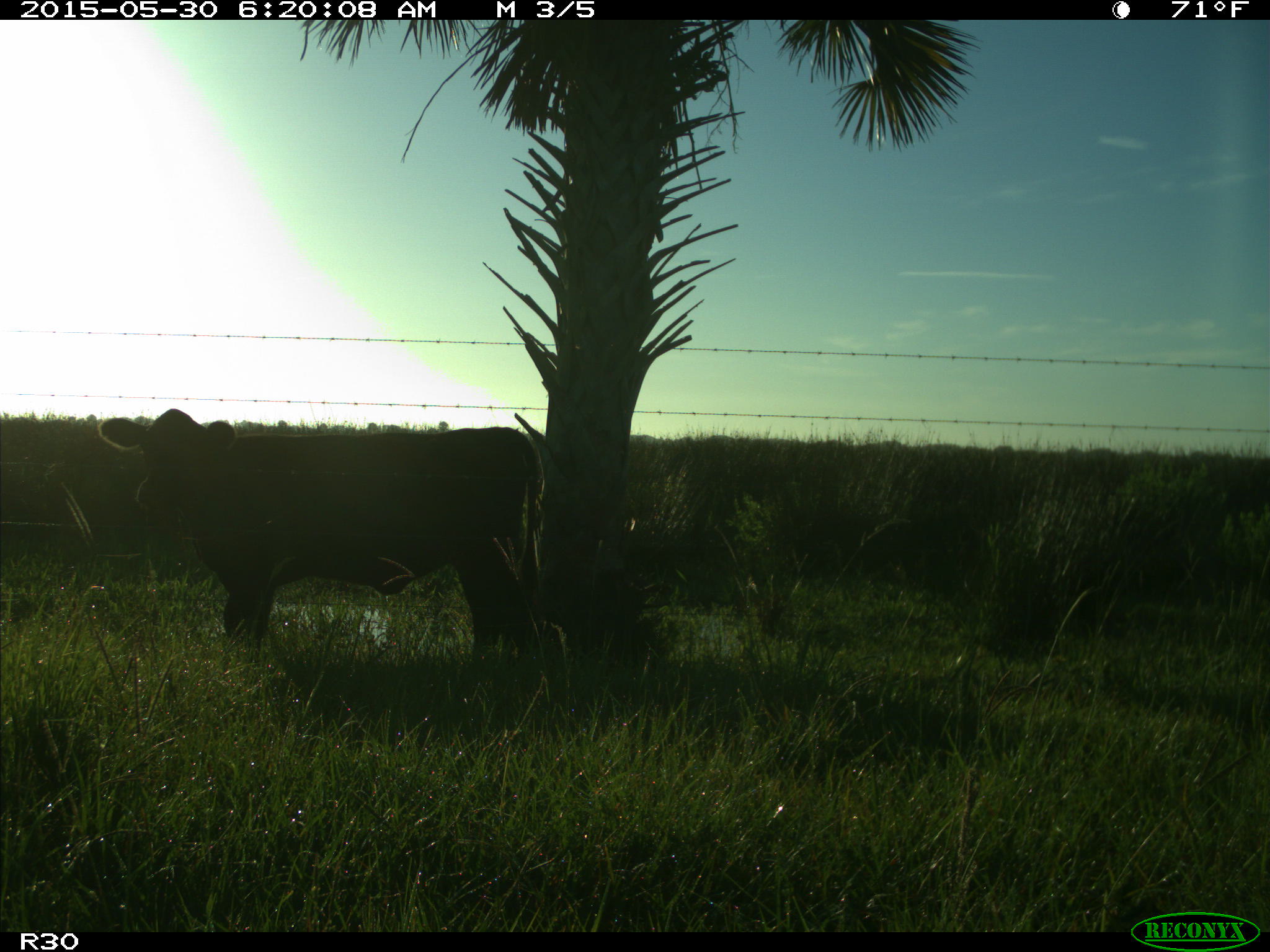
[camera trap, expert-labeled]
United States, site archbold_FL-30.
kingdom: Animalia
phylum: Chordata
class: Mammalia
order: Artiodactyla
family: Bovidae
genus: Bos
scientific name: Bos taurus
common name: domestic cow